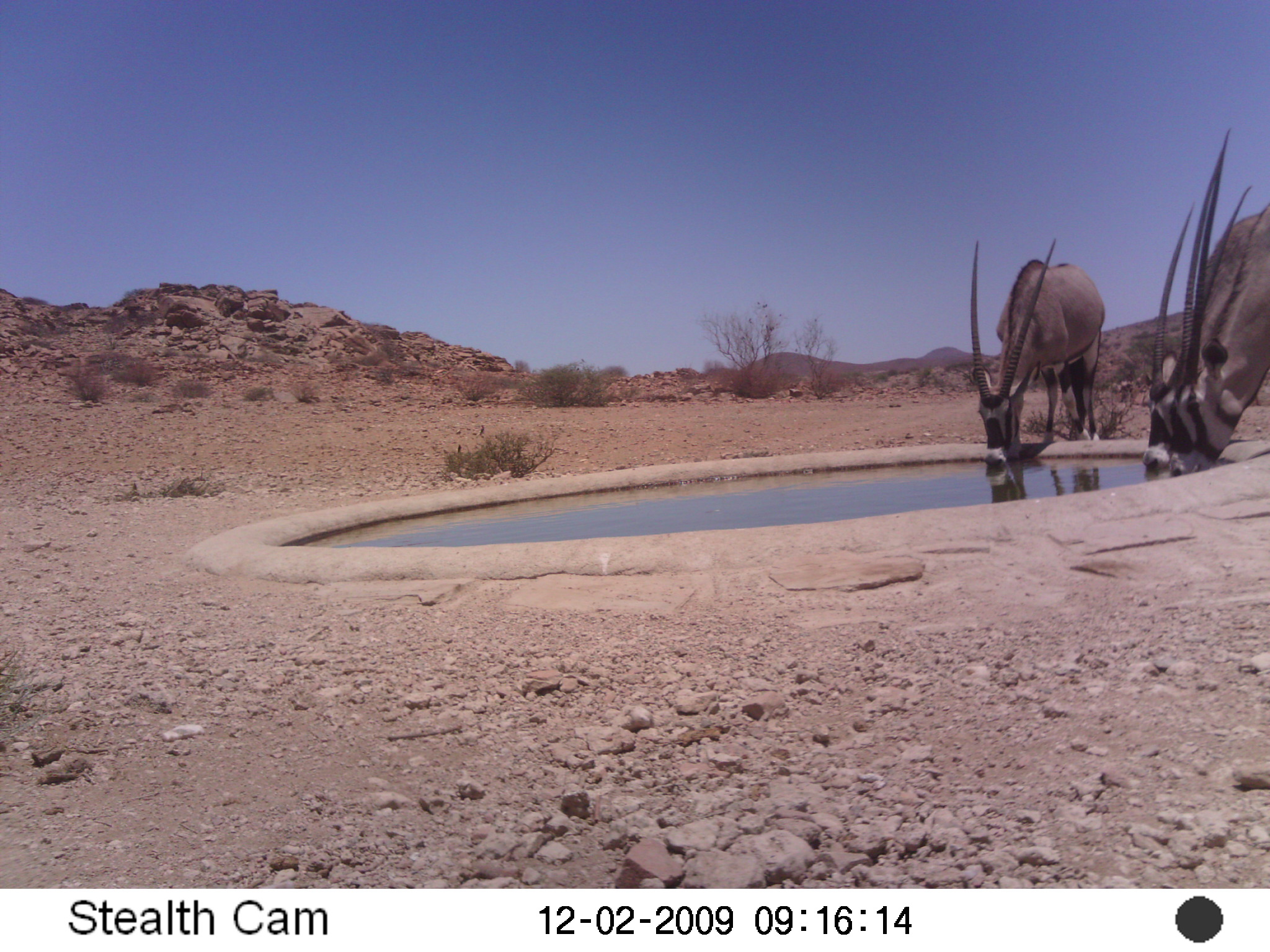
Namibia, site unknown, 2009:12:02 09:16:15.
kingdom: Animalia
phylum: Chordata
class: Mammalia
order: Artiodactyla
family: Bovidae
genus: Oryx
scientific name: Oryx gazella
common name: gemsbok